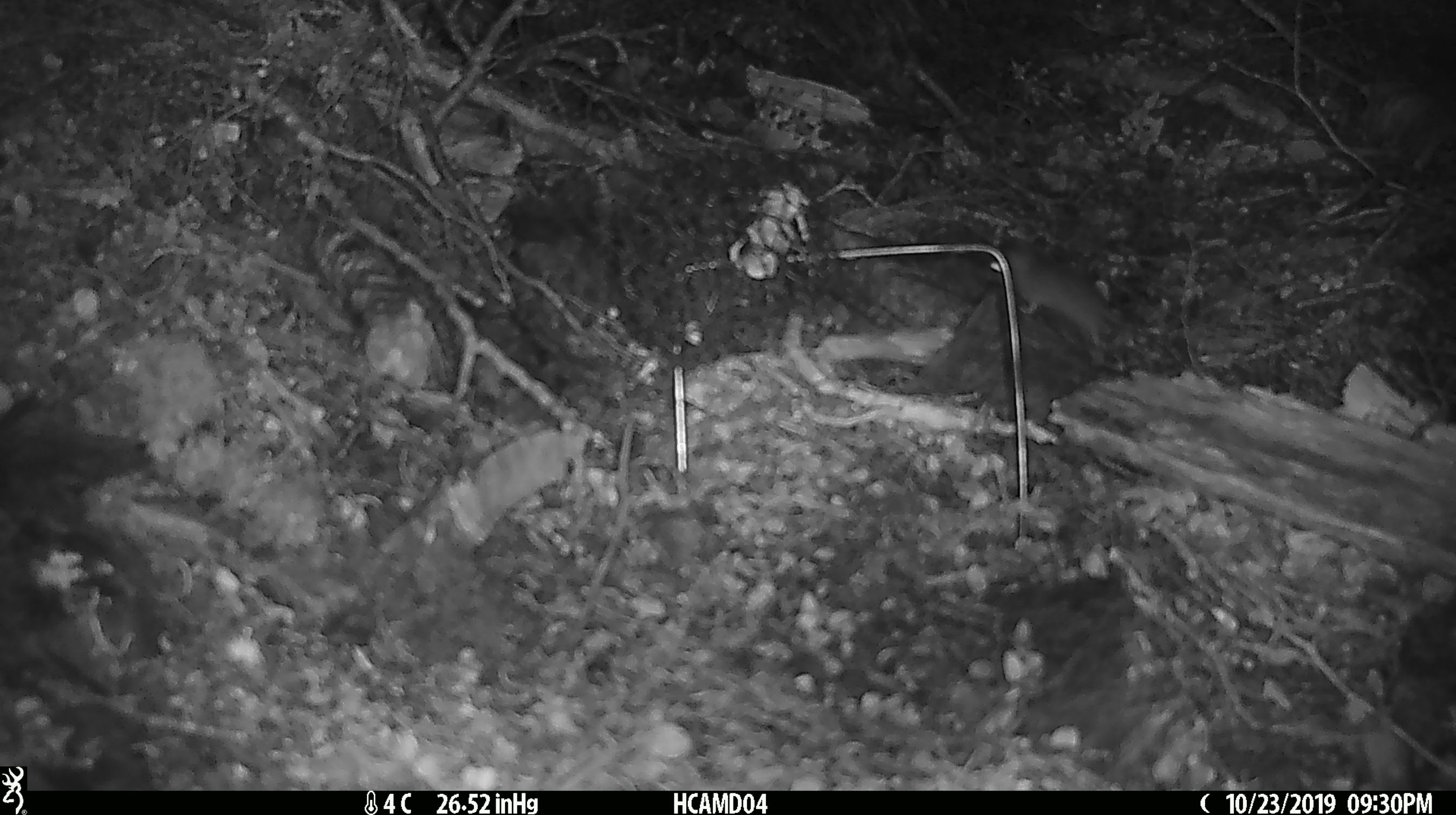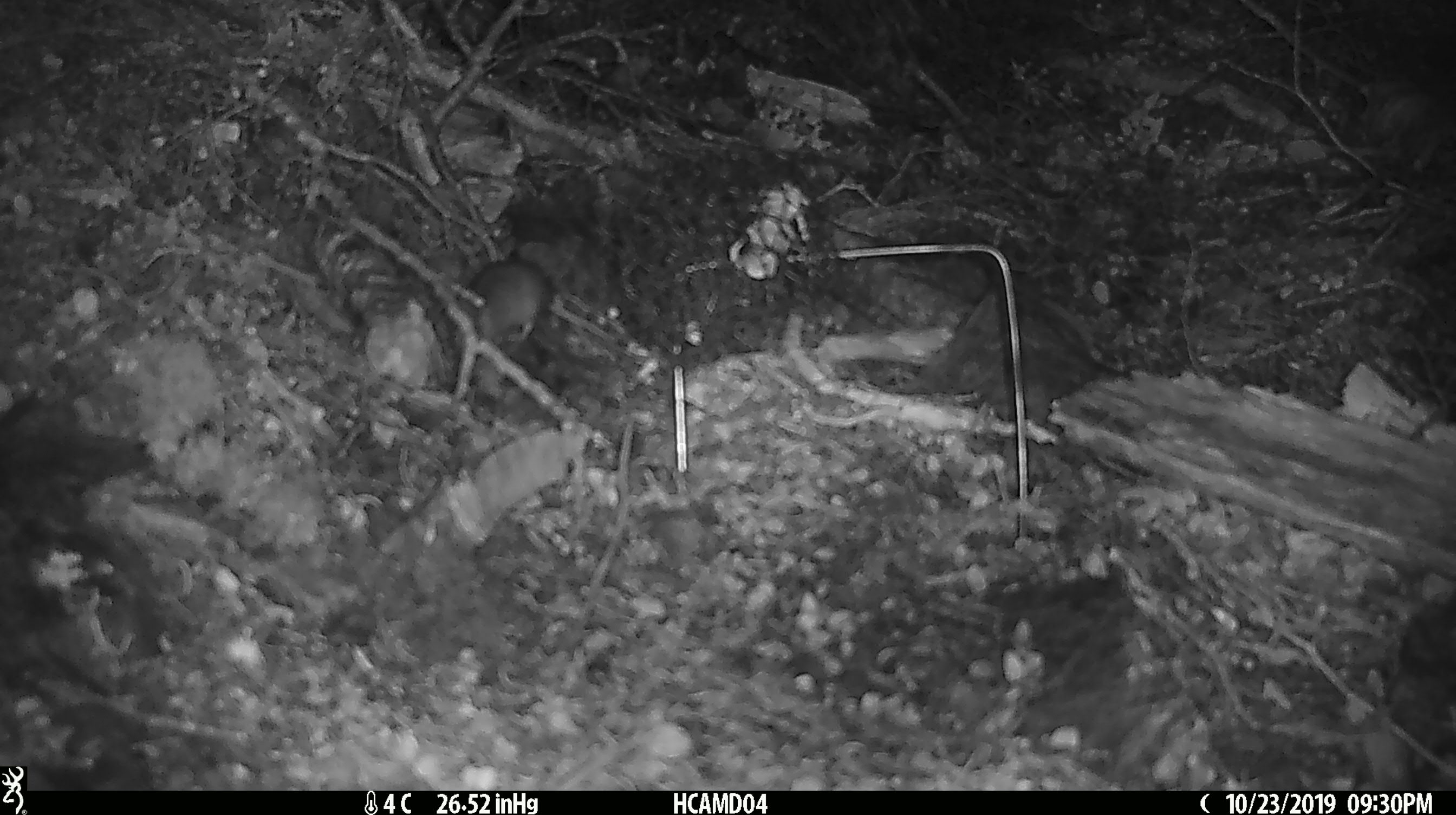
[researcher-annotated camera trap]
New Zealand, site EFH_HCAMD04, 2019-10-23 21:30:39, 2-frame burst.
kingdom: Animalia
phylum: Chordata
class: Mammalia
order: Rodentia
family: Muridae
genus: Mus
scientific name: Mus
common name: mouse